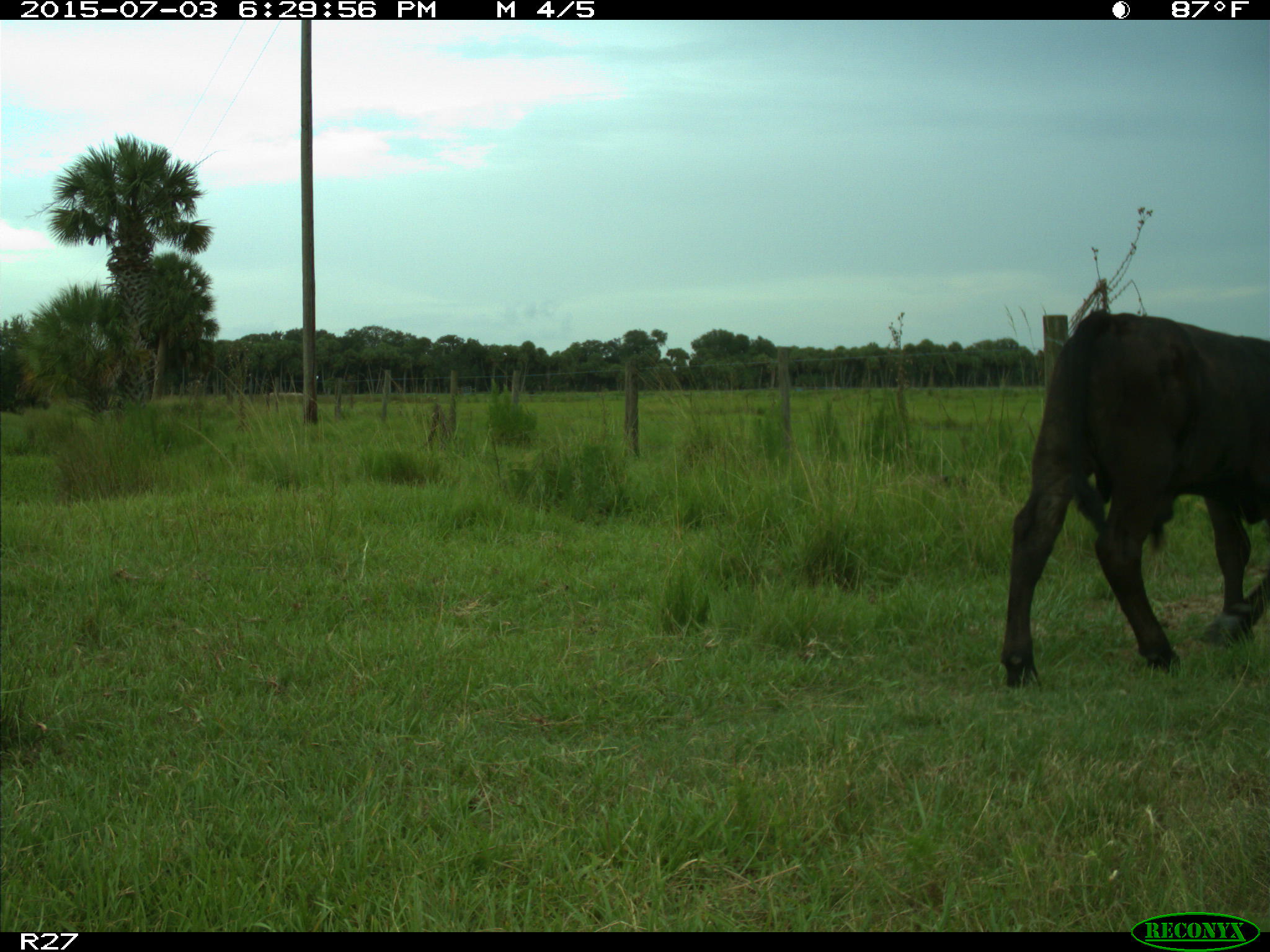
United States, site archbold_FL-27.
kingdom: Animalia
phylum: Chordata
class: Mammalia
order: Artiodactyla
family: Bovidae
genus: Bos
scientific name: Bos taurus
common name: domestic cow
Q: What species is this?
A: Bos taurus (domestic cow).